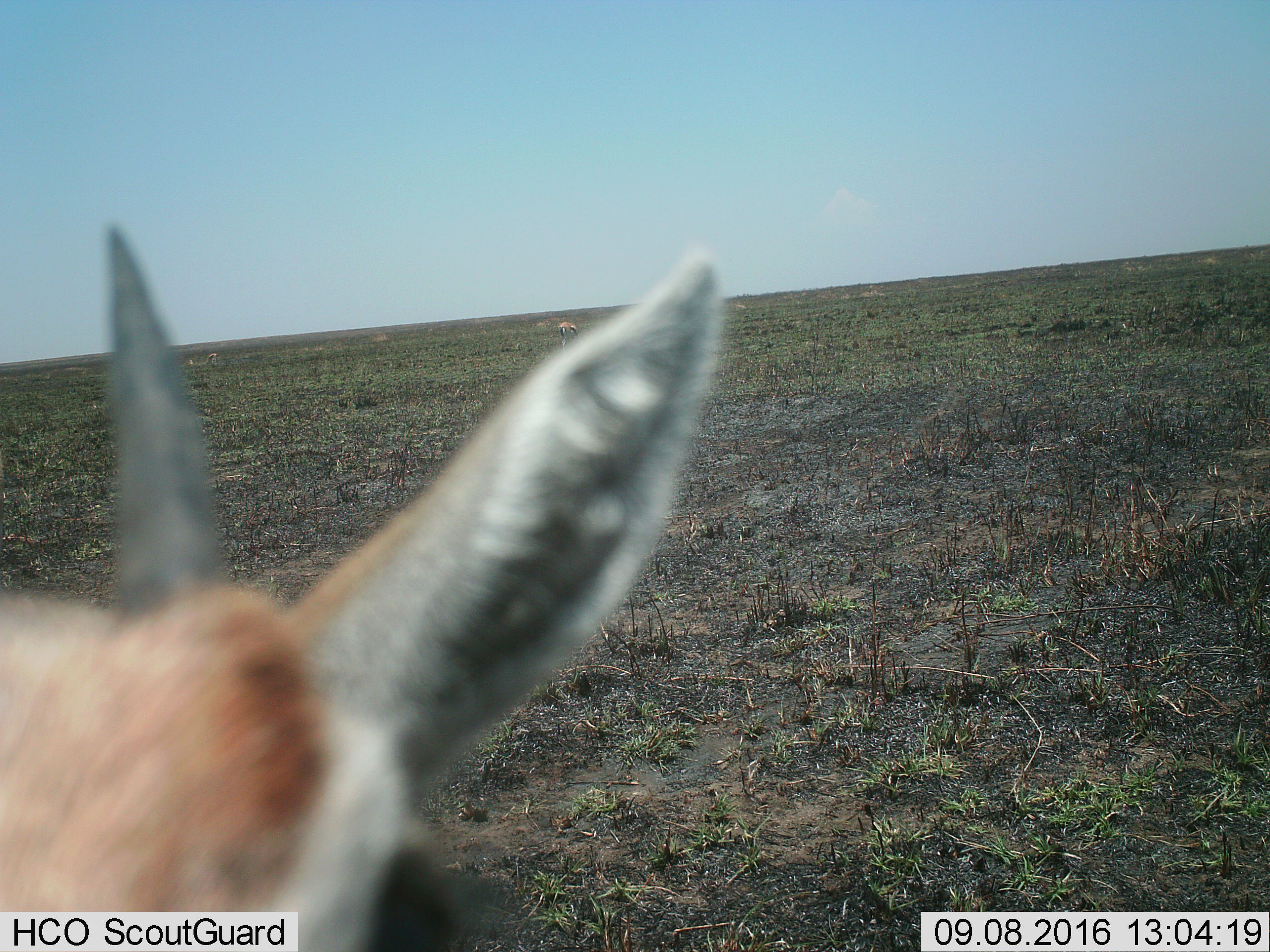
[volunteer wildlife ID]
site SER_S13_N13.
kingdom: Animalia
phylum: Chordata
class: Mammalia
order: Artiodactyla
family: Bovidae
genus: Eudorcas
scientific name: Eudorcas thomsonii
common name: thomson's gazelle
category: gazellethomsons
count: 2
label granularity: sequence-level